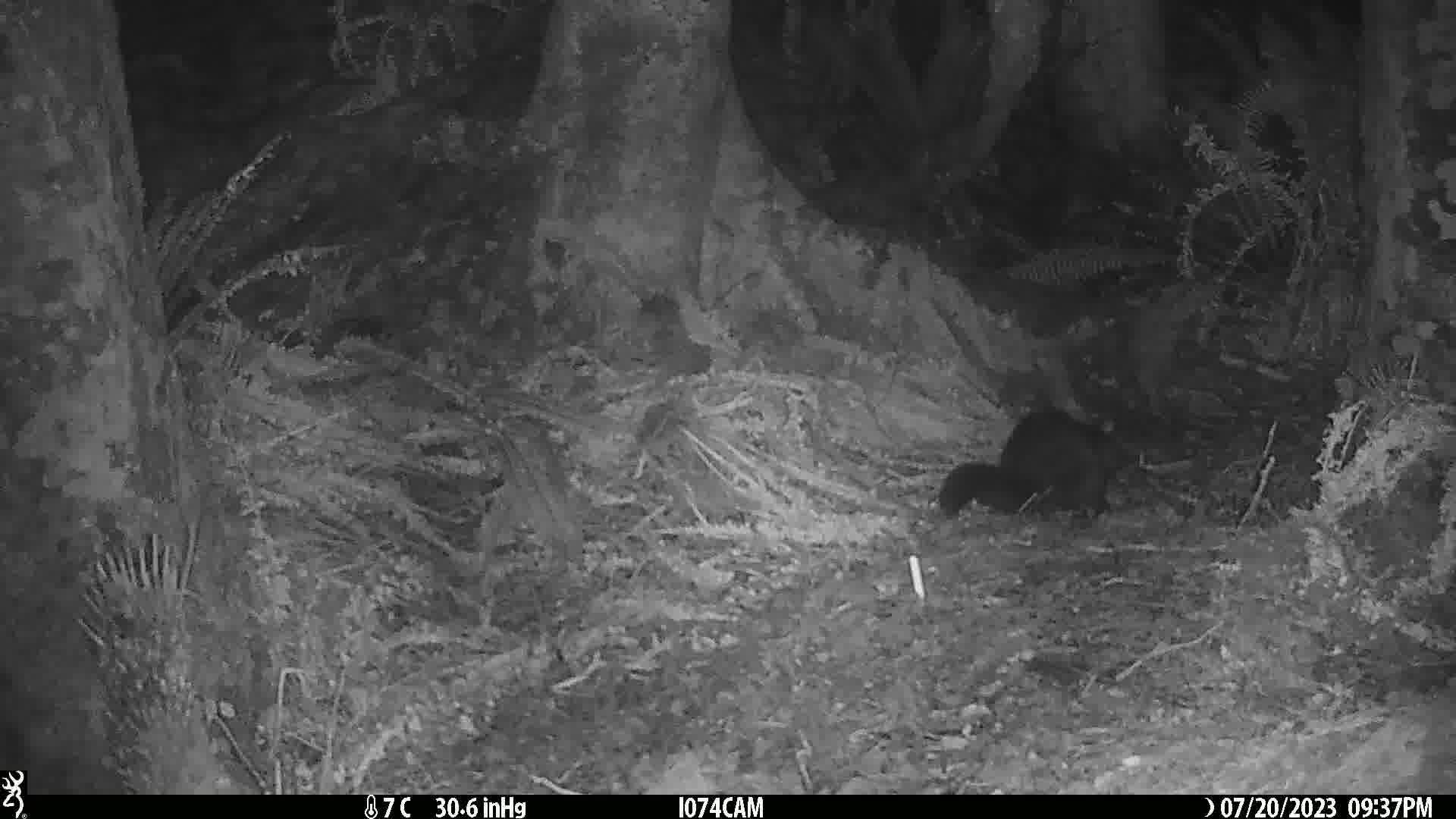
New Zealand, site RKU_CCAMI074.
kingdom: Animalia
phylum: Chordata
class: Mammalia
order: Diprotodontia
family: Phalangeridae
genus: Trichosurus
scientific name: Trichosurus vulpecula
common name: common brushtail possum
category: possum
Possum (common brushtail possum) (Trichosurus vulpecula).